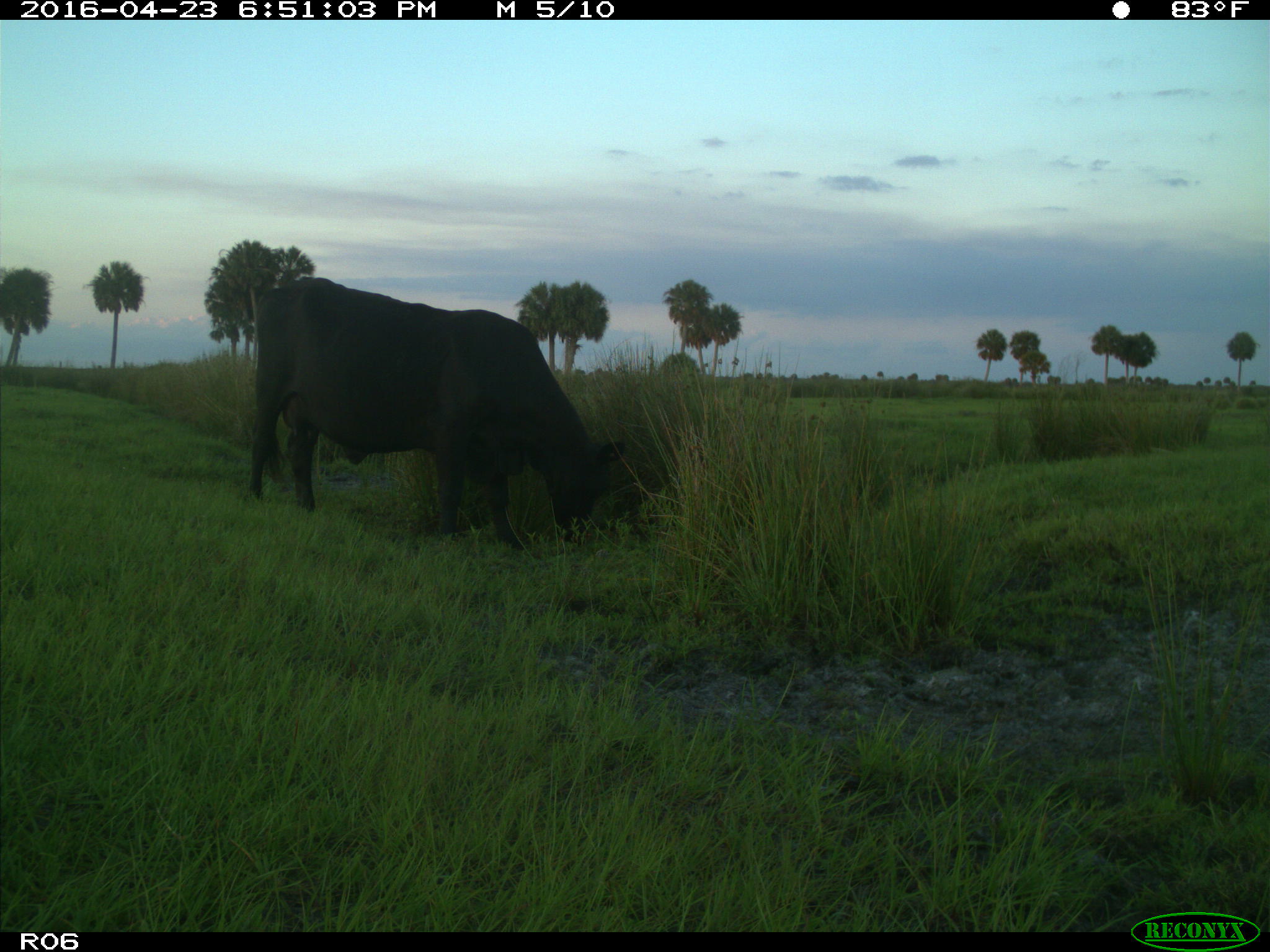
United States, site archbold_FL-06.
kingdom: Animalia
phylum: Chordata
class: Mammalia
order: Artiodactyla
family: Bovidae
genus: Bos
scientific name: Bos taurus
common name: domestic cow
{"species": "Bos taurus (domestic cow)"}